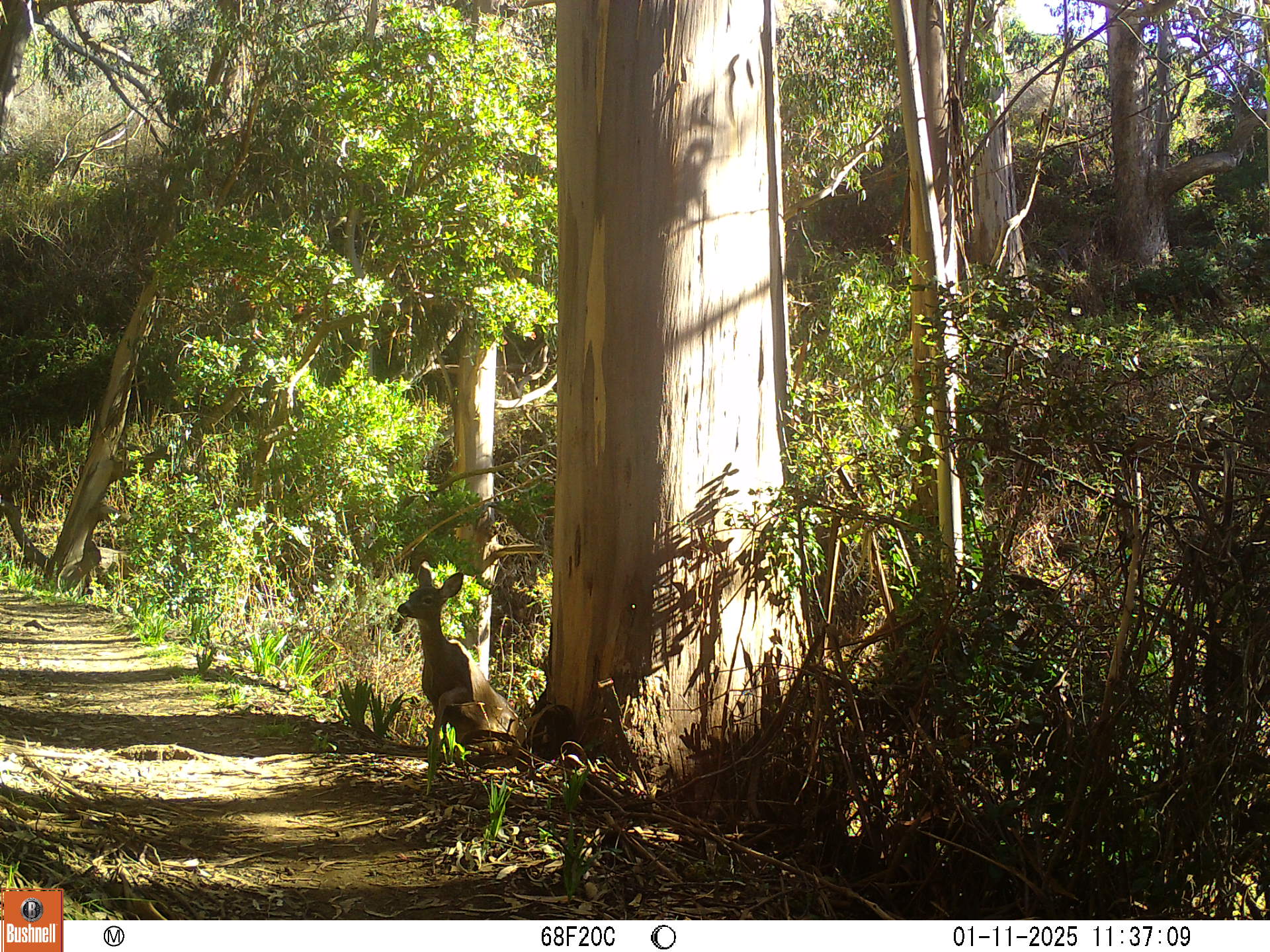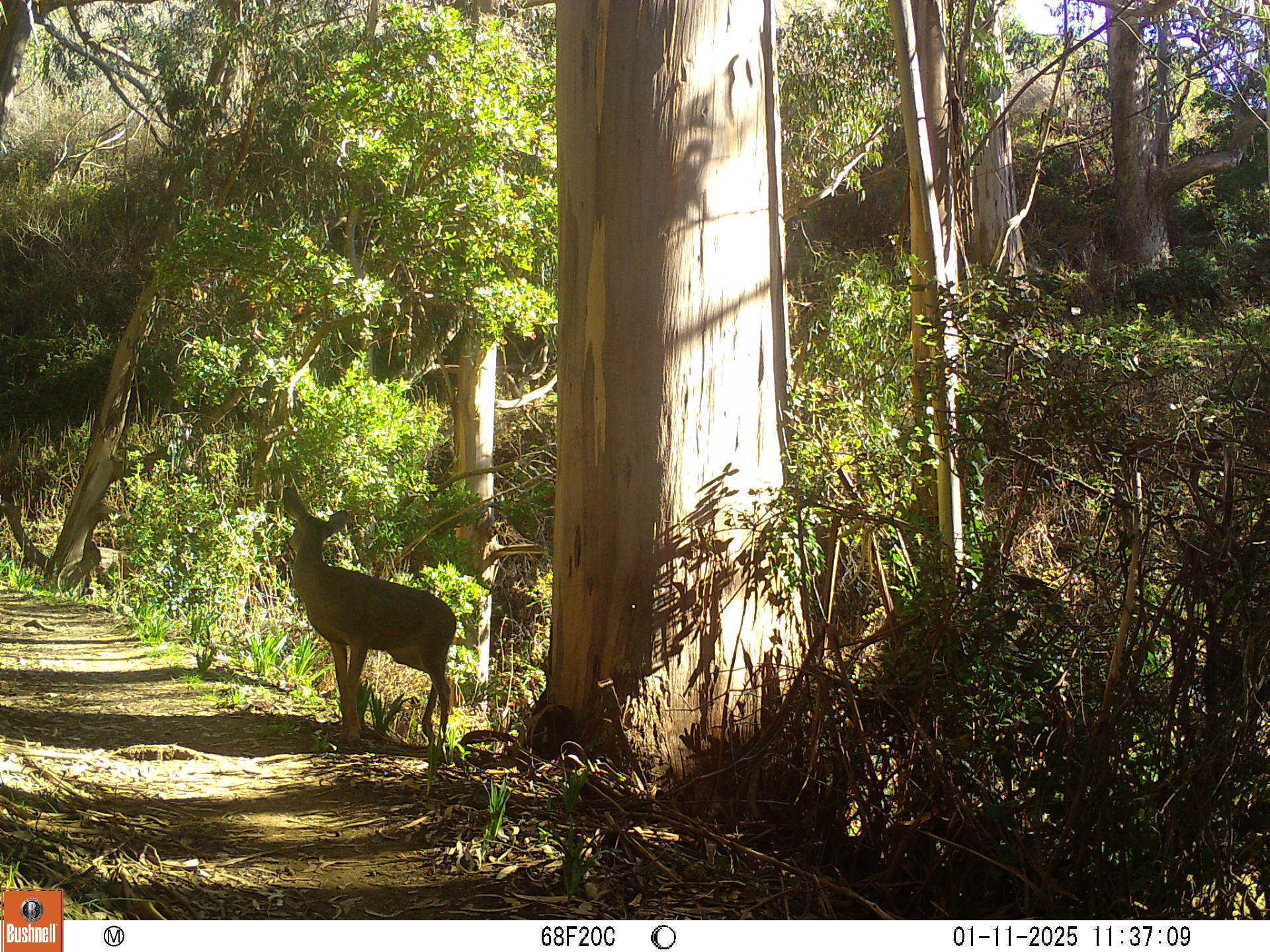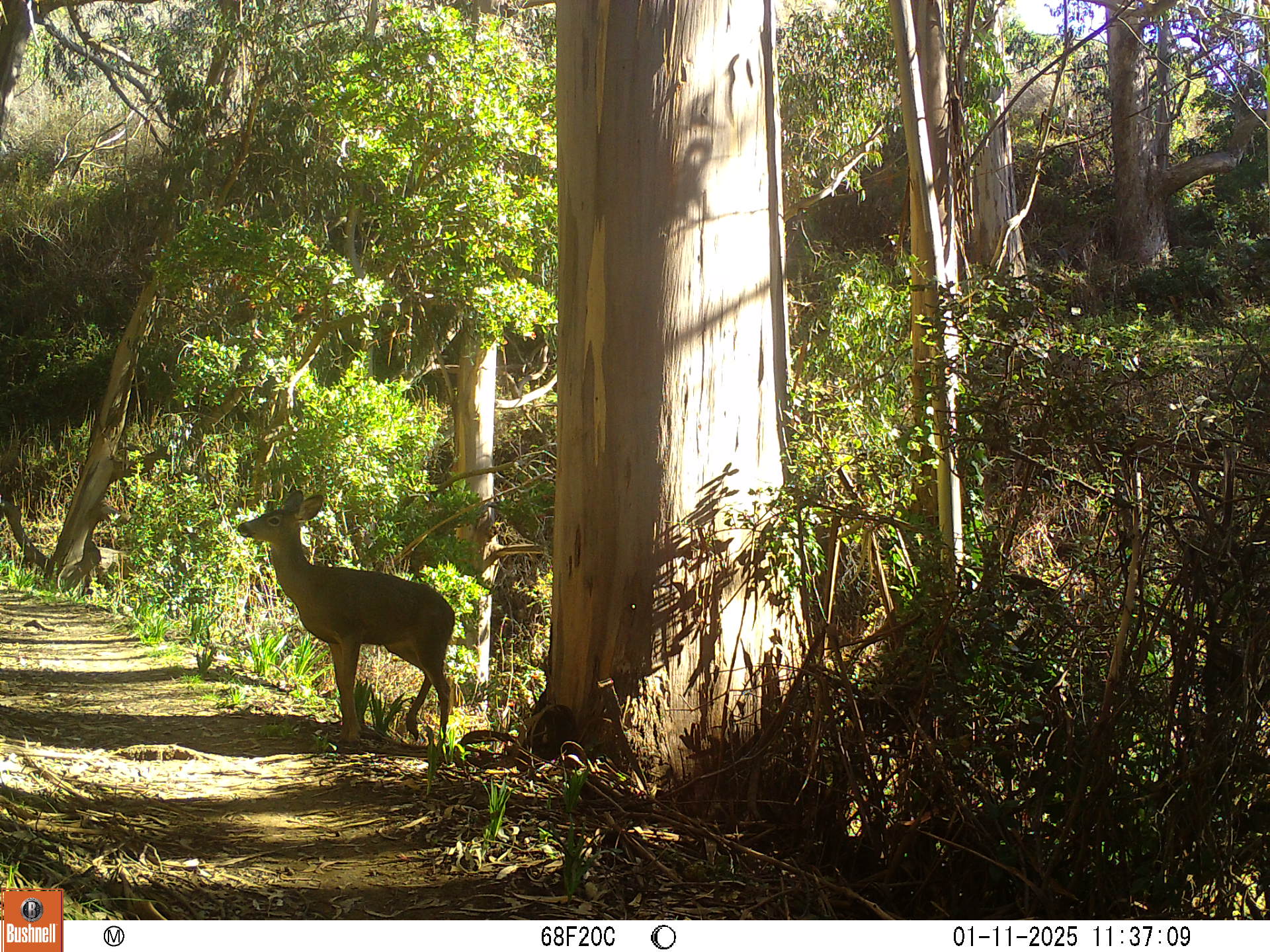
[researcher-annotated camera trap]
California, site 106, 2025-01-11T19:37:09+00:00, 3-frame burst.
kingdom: Animalia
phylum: Chordata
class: Mammalia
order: Artiodactyla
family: Cervidae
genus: Odocoileus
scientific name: Odocoileus hemionus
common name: mule deer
Mule deer (Odocoileus hemionus).